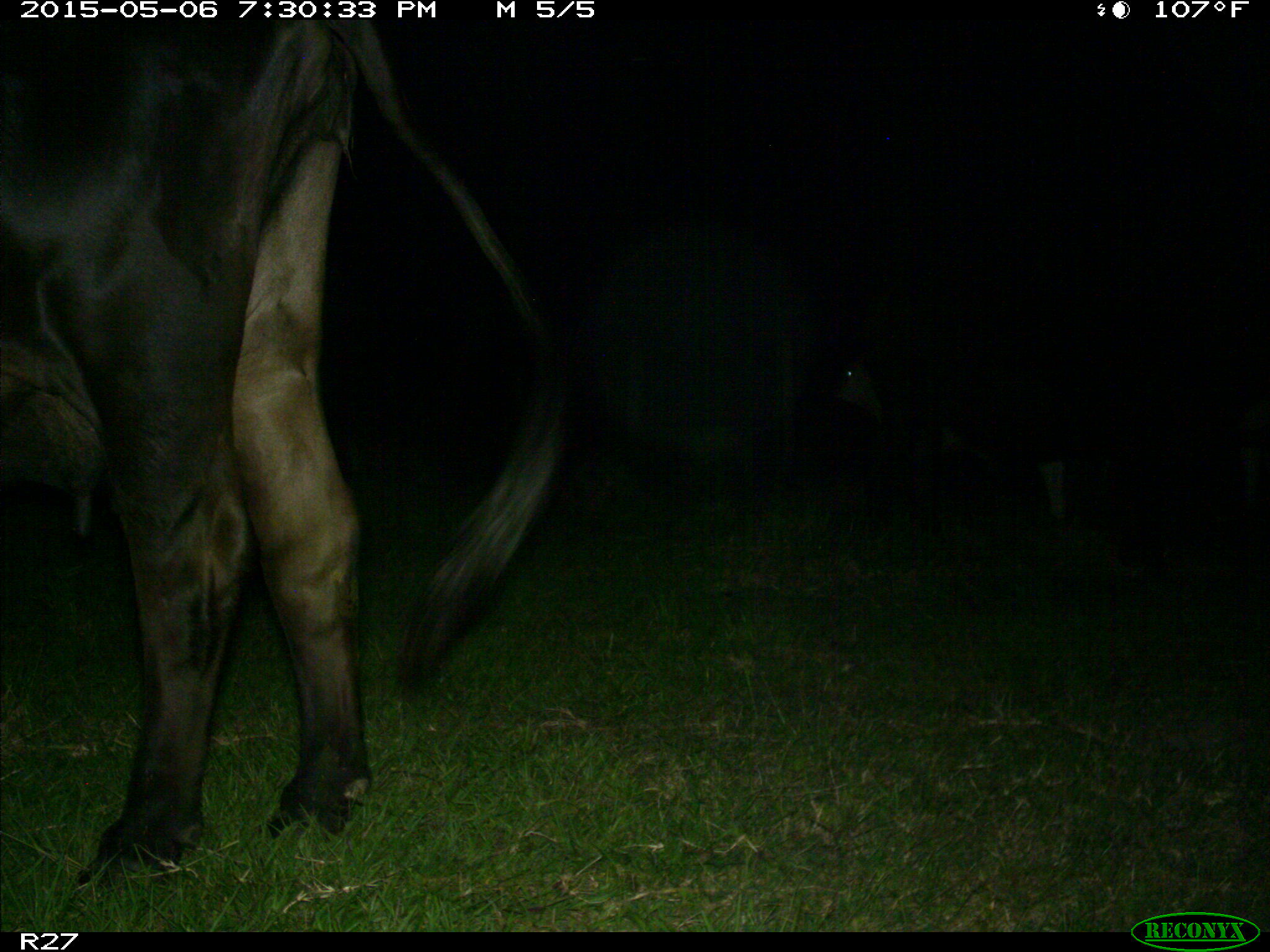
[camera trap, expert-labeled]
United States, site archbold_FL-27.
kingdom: Animalia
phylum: Chordata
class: Mammalia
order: Artiodactyla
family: Bovidae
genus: Bos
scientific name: Bos taurus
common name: domestic cow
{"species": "Bos taurus (domestic cow)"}